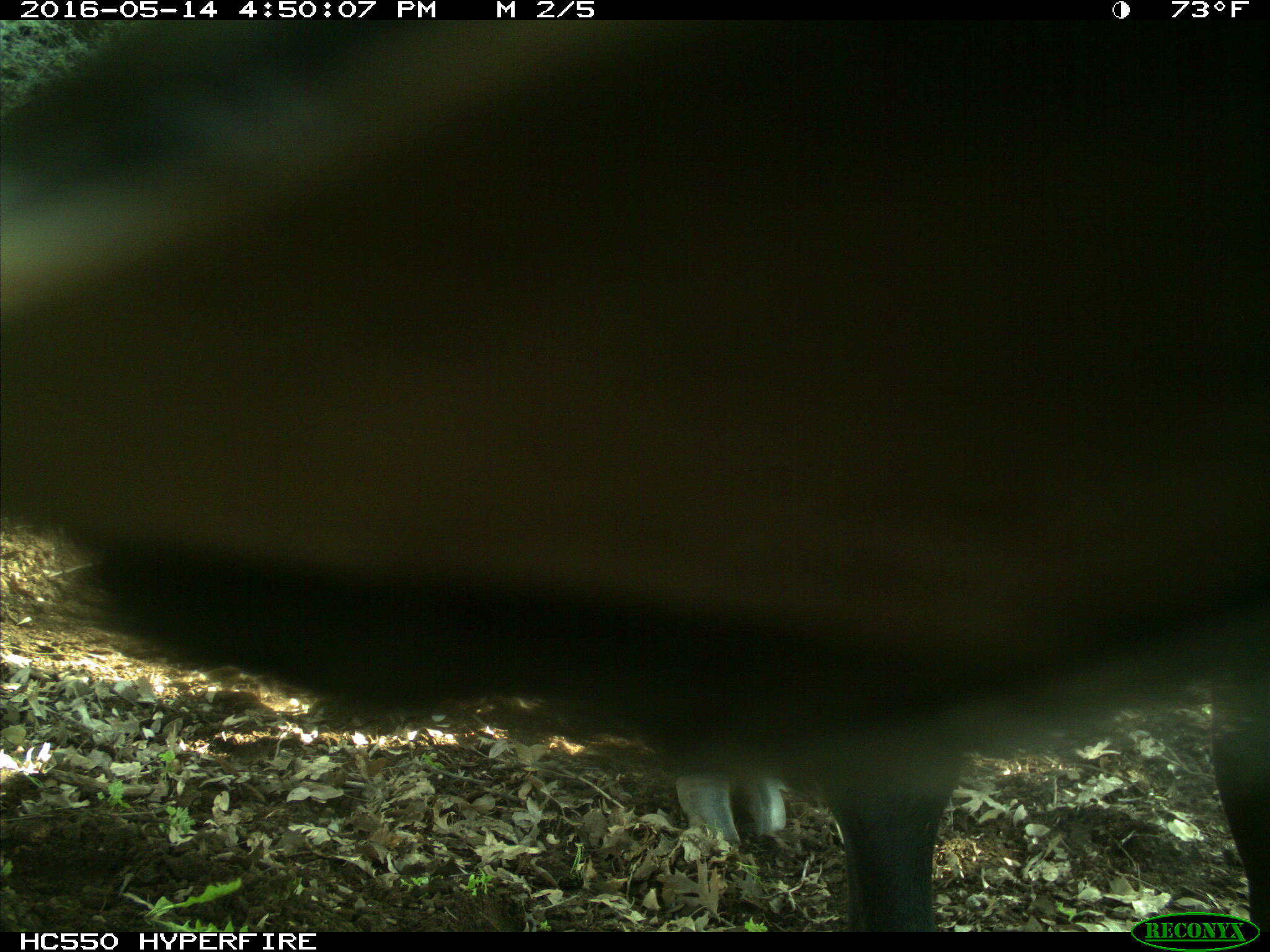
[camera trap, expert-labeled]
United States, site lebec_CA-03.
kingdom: Animalia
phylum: Chordata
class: Mammalia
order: Artiodactyla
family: Bovidae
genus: Bos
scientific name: Bos taurus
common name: domestic cow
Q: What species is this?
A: Bos taurus (domestic cow).